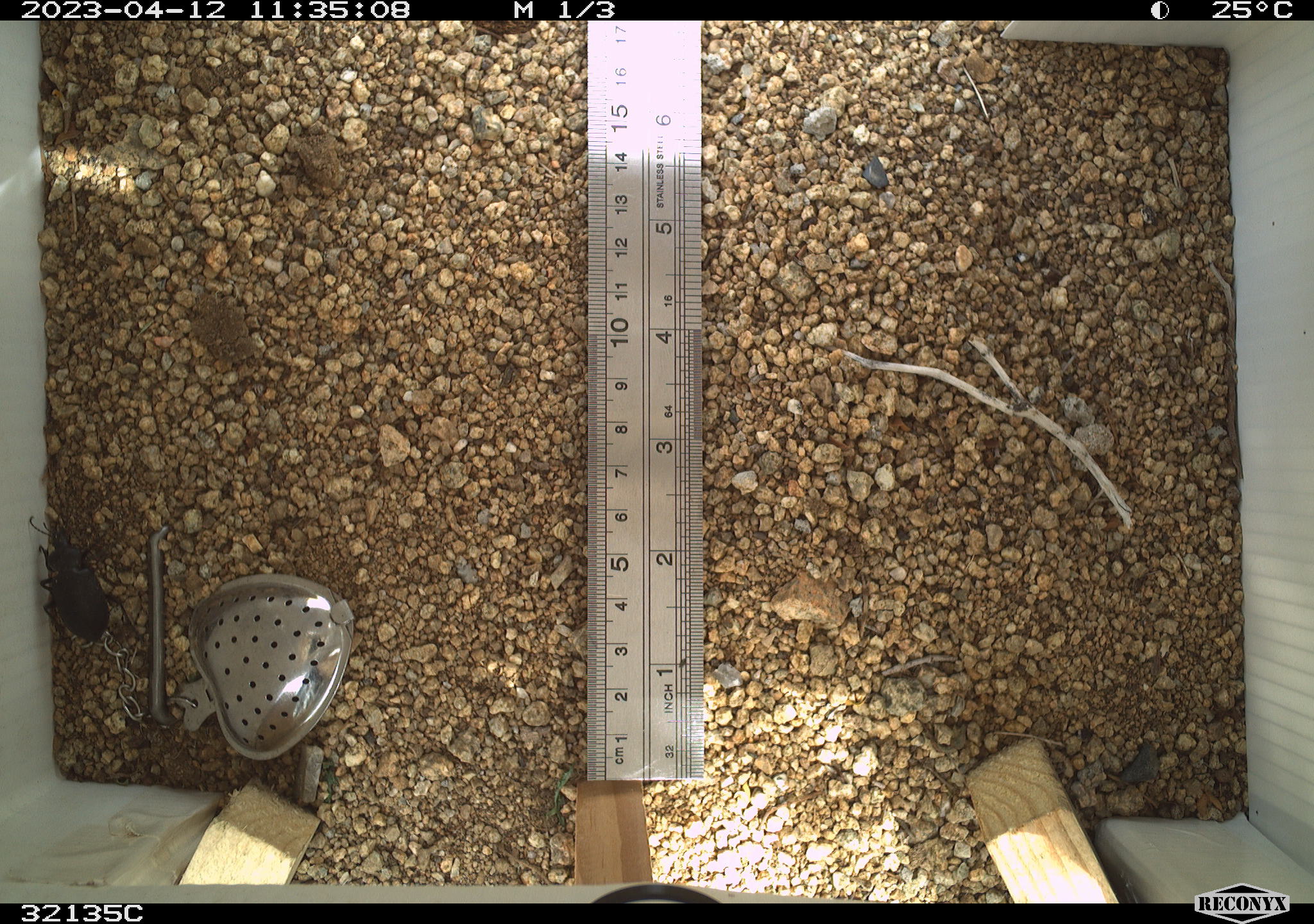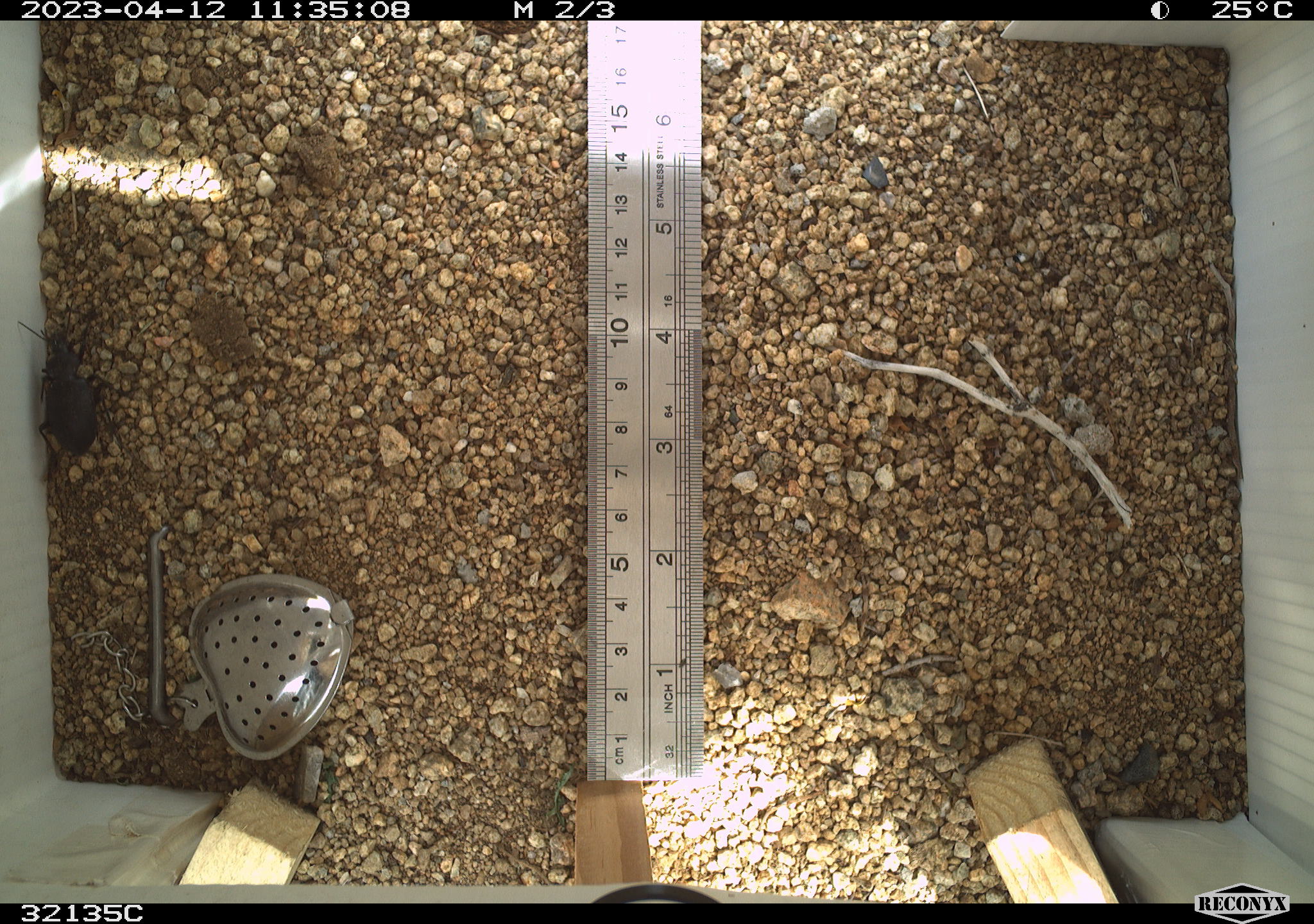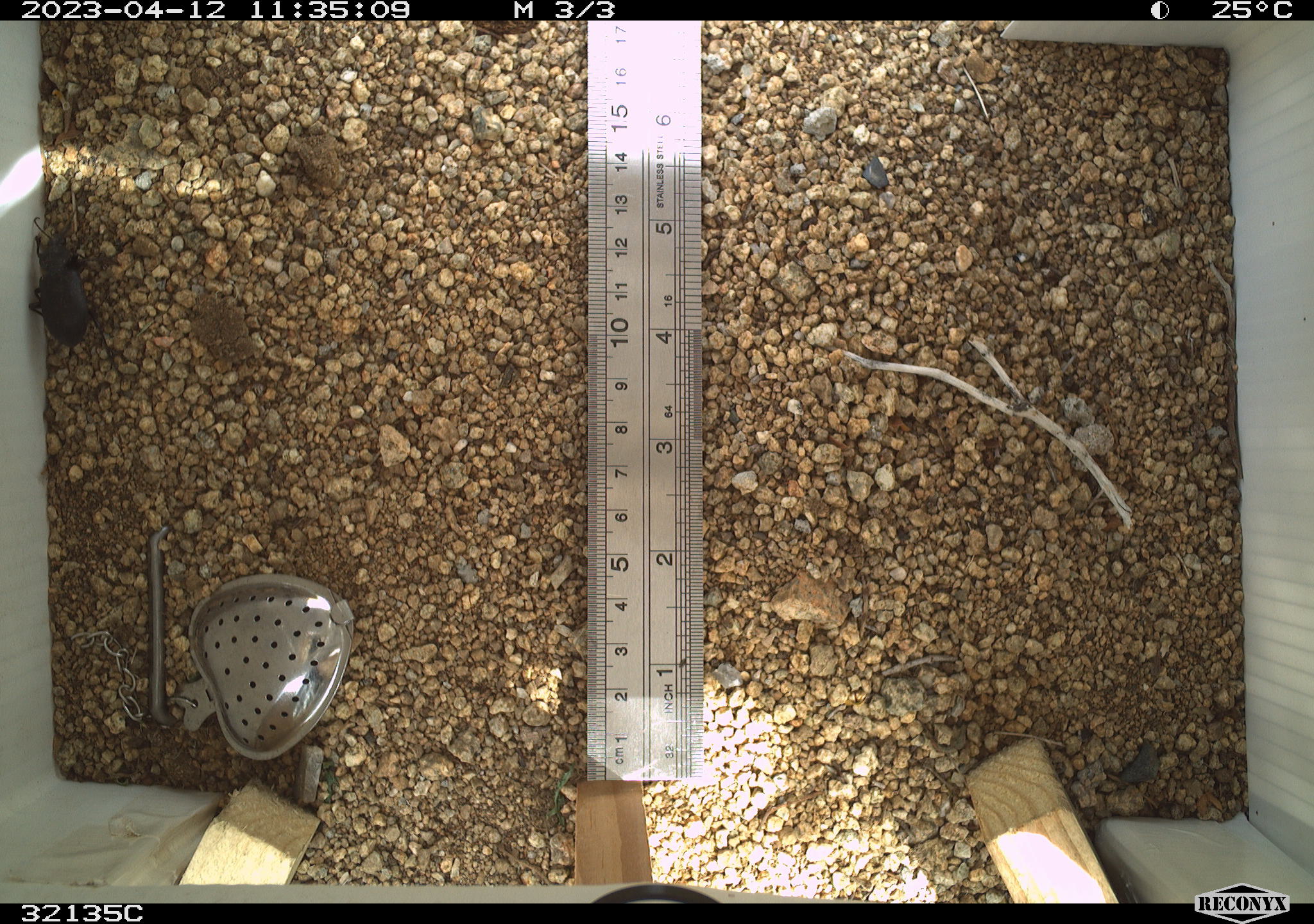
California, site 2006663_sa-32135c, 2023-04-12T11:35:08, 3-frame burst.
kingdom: Animalia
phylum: Arthropoda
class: Insecta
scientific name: Insecta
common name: insect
Insect (Insecta).